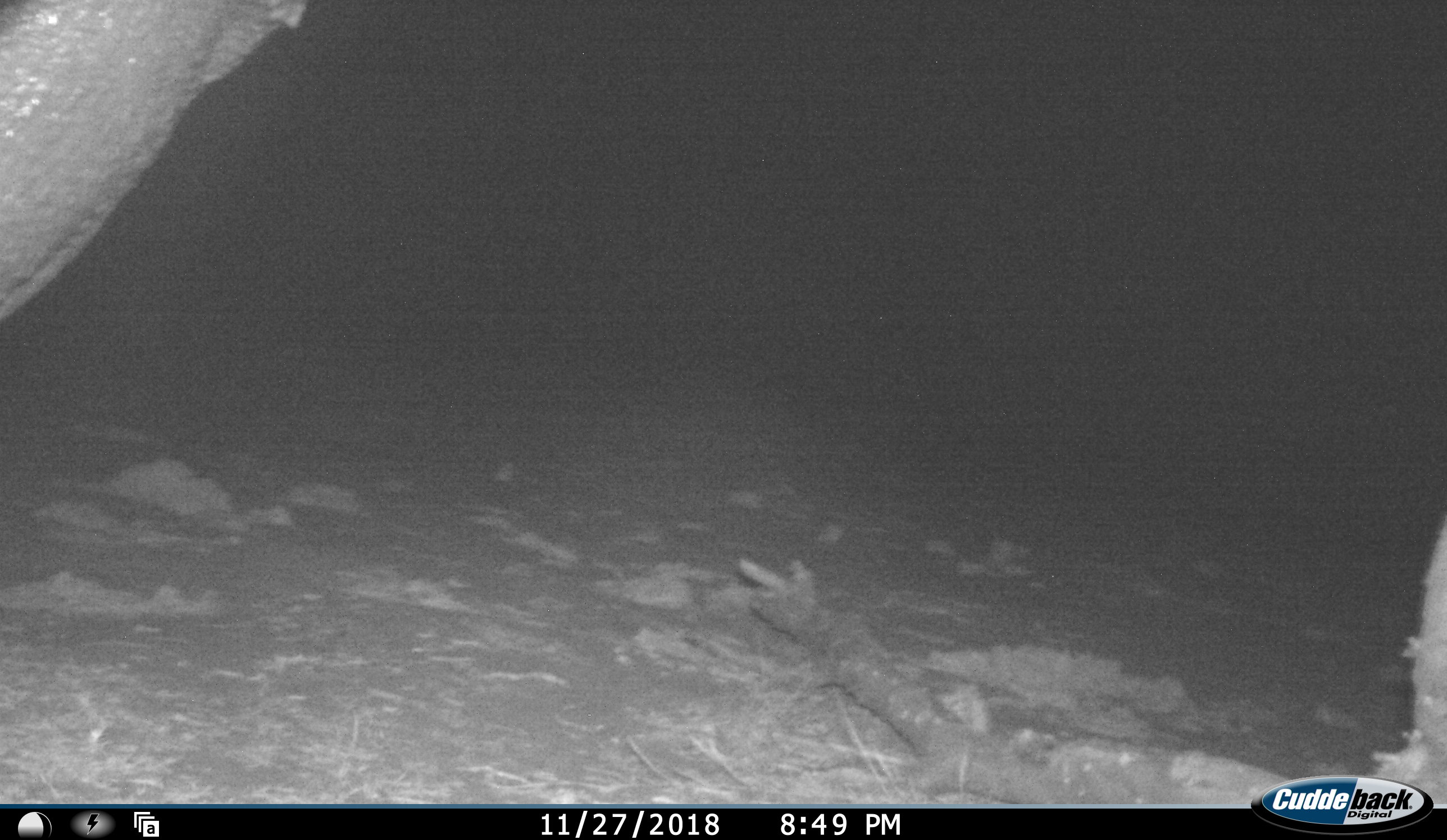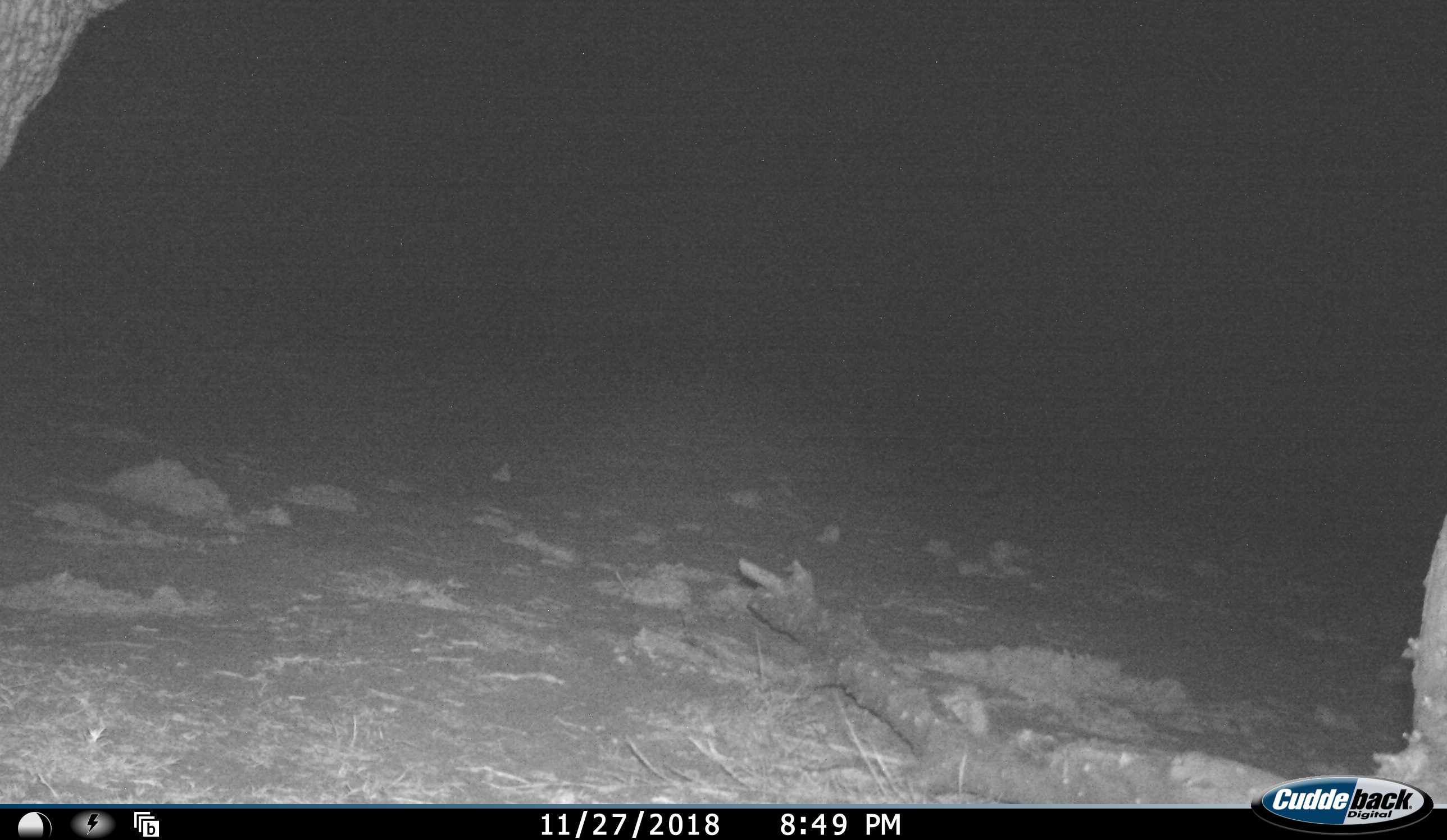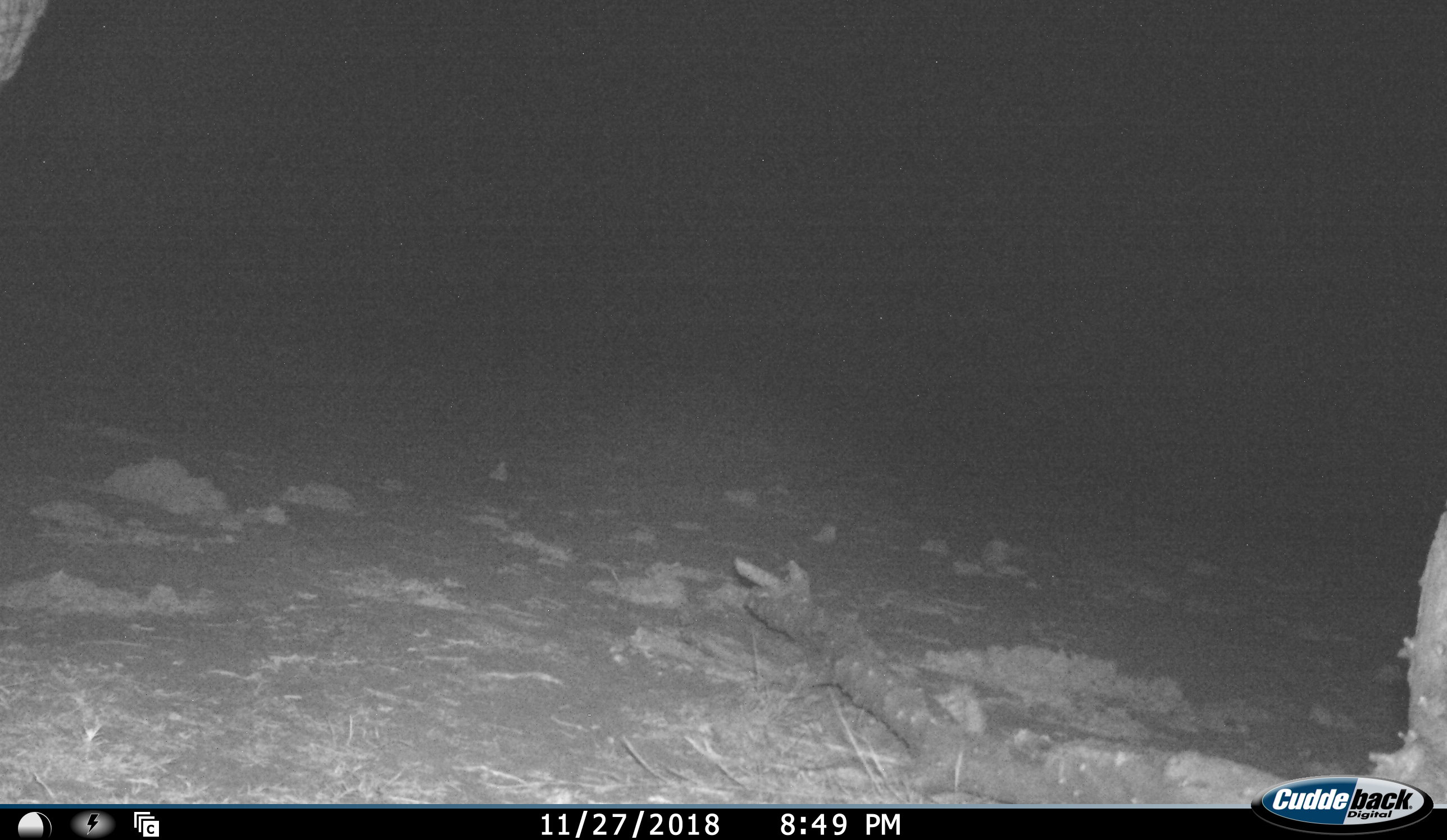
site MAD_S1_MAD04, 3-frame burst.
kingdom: Animalia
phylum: Chordata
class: Mammalia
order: Proboscidea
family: Elephantidae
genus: Loxodonta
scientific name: Loxodonta africana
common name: african bush elephant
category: elephant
Elephant (african bush elephant) (Loxodonta africana), count 1. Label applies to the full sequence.